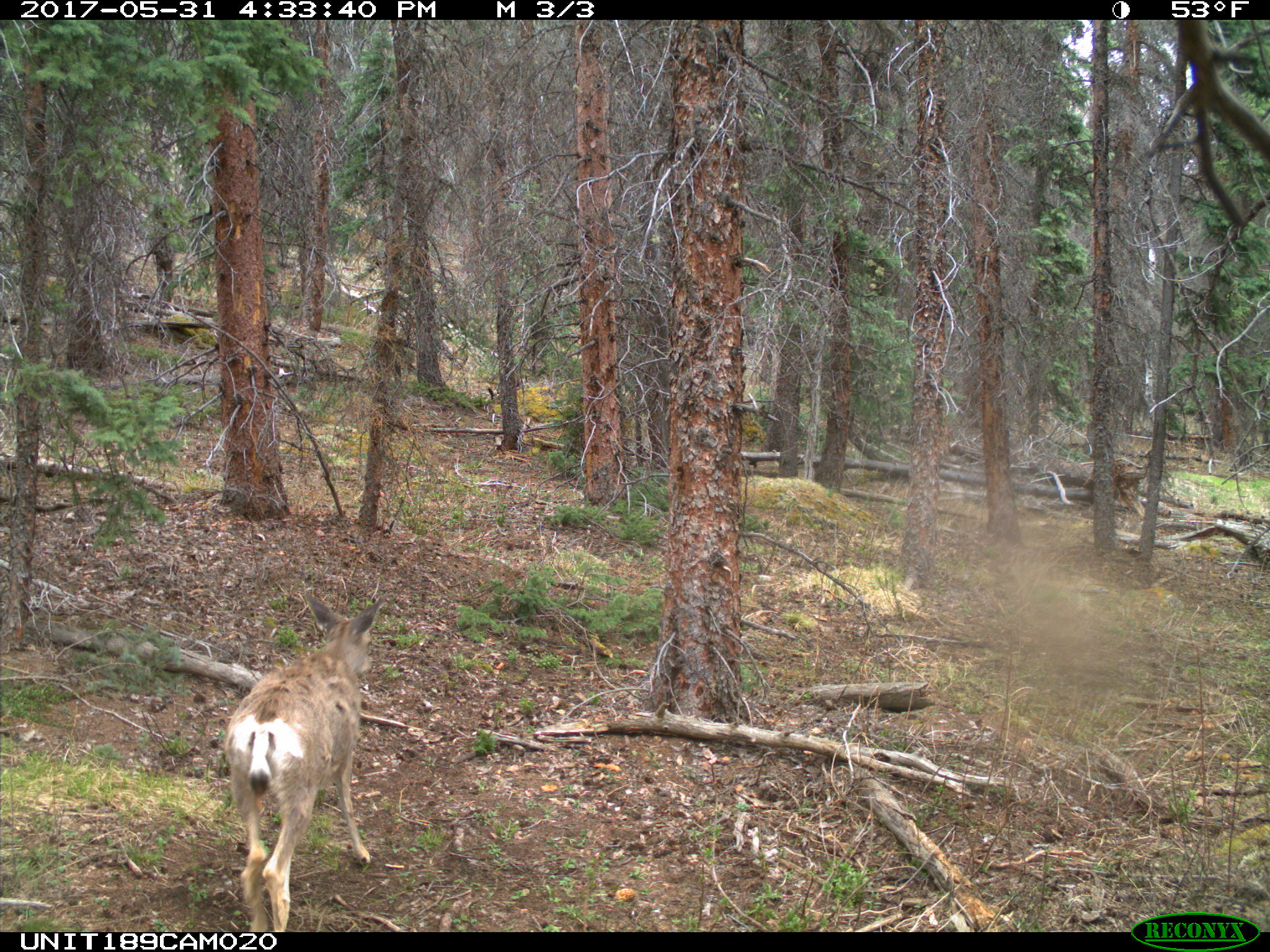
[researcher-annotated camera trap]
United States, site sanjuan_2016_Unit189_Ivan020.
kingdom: Animalia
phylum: Chordata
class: Mammalia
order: Artiodactyla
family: Cervidae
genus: Odocoileus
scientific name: Odocoileus hemionus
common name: mule deer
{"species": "Odocoileus hemionus (mule deer)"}